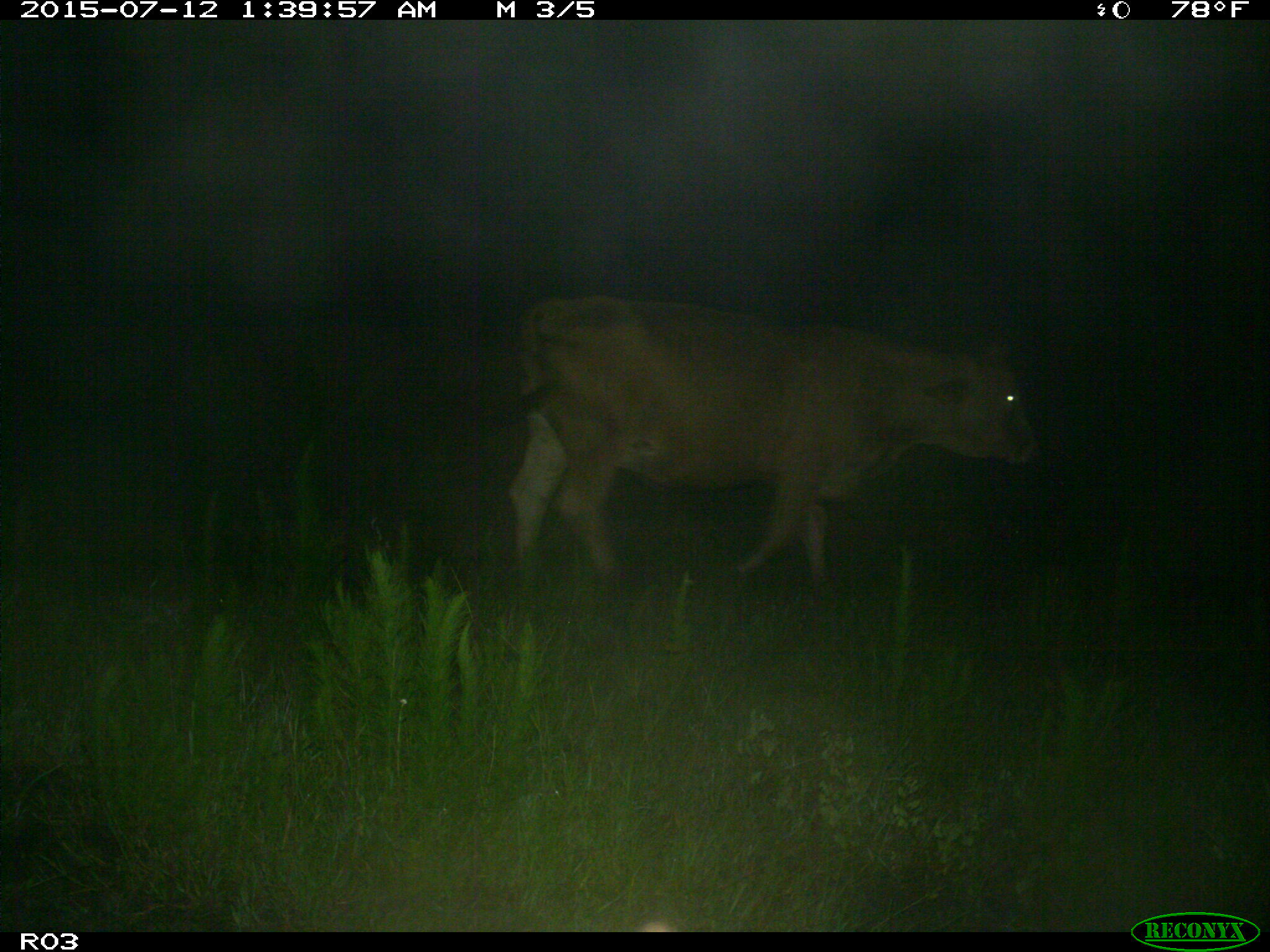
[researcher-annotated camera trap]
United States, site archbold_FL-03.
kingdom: Animalia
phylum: Chordata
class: Mammalia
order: Artiodactyla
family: Bovidae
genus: Bos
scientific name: Bos taurus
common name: domestic cow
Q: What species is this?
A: Bos taurus (domestic cow).